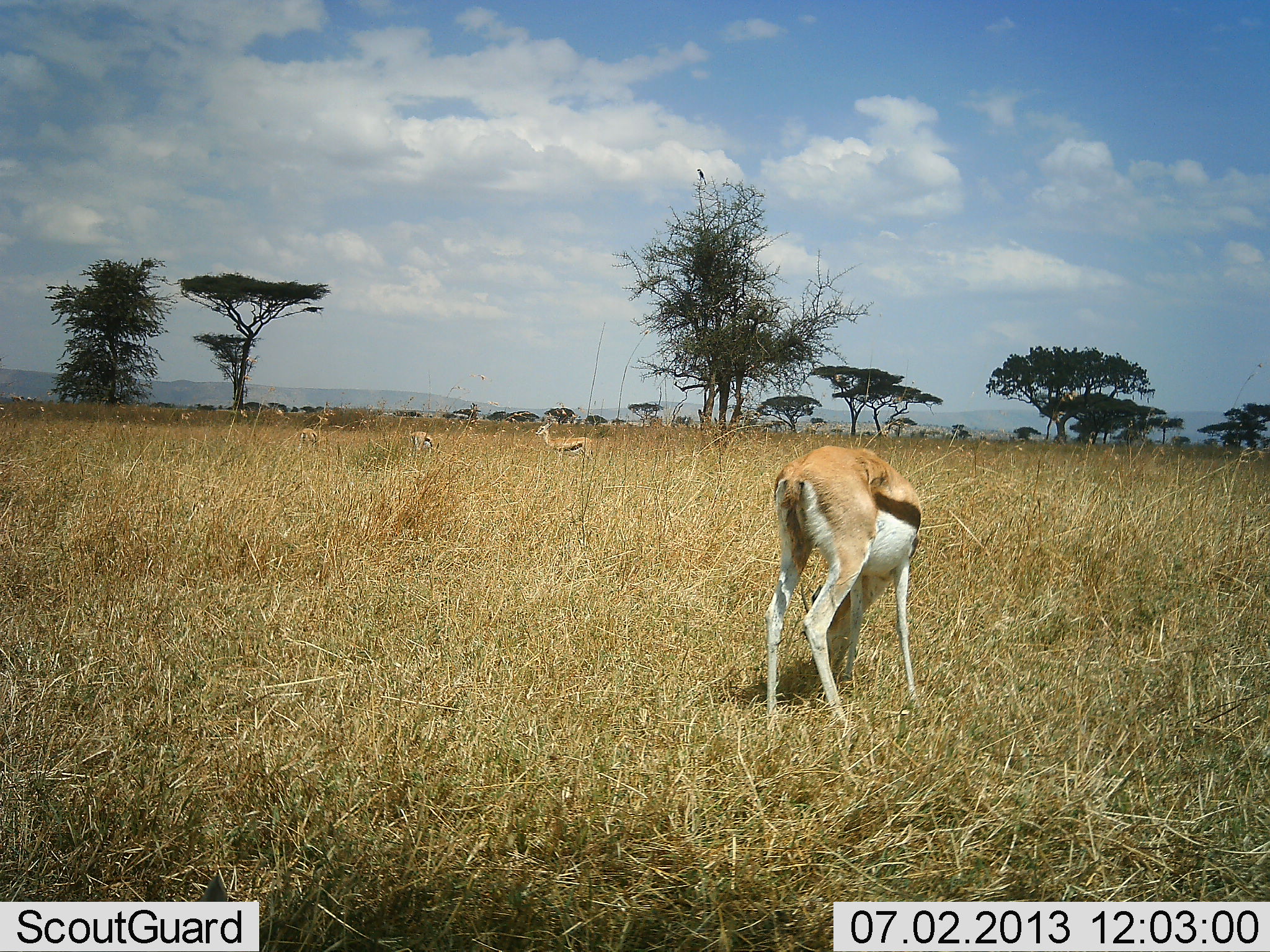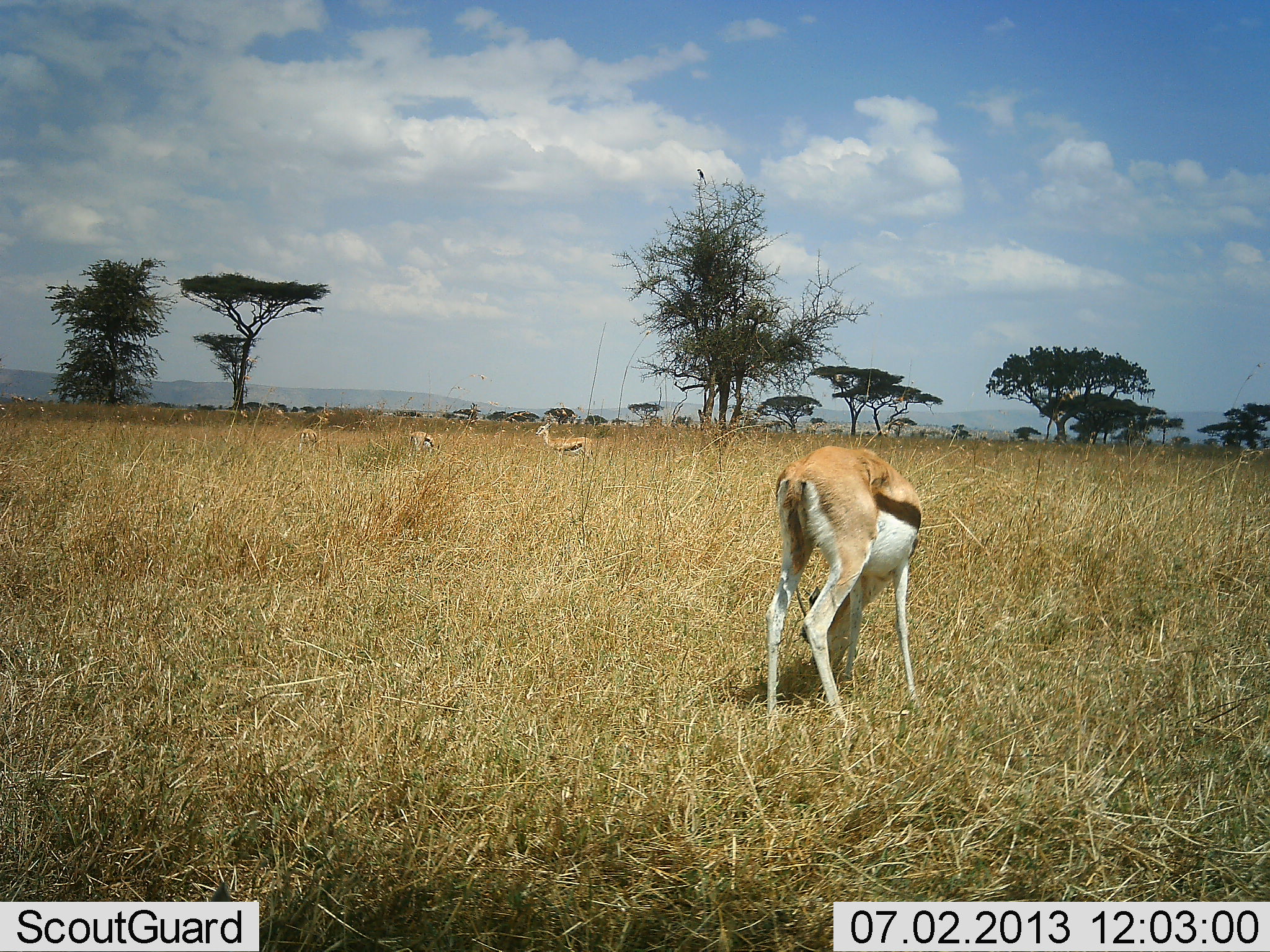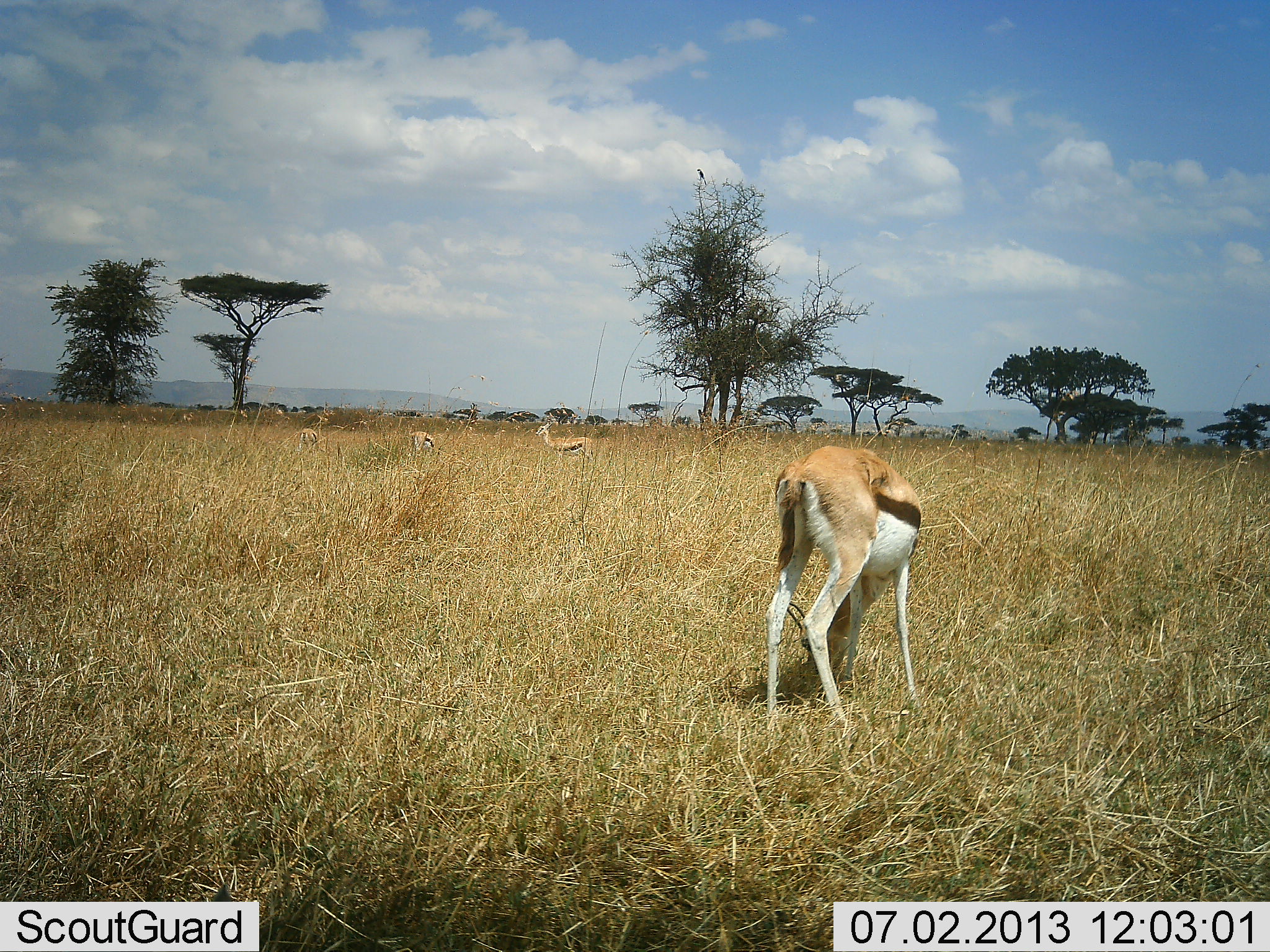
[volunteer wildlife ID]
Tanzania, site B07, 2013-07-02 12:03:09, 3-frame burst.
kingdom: Animalia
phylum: Chordata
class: Mammalia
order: Artiodactyla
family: Bovidae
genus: Eudorcas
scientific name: Eudorcas thomsonii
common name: thomson's gazelle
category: gazellethomsons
Gazellethomsons (thomson's gazelle) (Eudorcas thomsonii), count 4. Behavior (volunteer vote fractions): standing 65%, resting 0%, moving 6%, interacting 0%. Young present (vote fraction): 0%. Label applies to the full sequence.